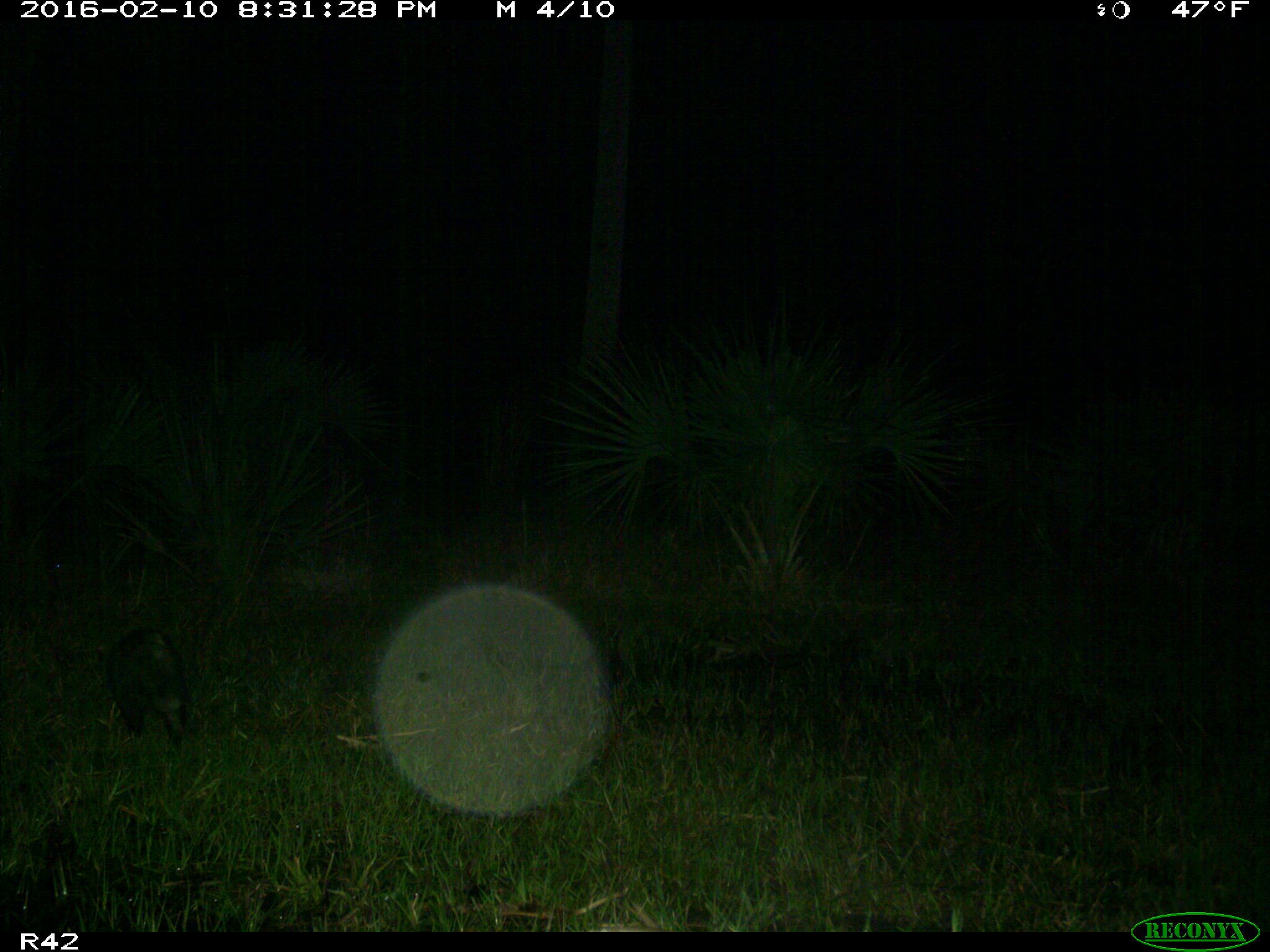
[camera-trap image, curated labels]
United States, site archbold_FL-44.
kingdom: Animalia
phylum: Chordata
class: Mammalia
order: Didelphimorphia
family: Didelphidae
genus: Didelphis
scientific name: Didelphis virginiana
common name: virginia opossum